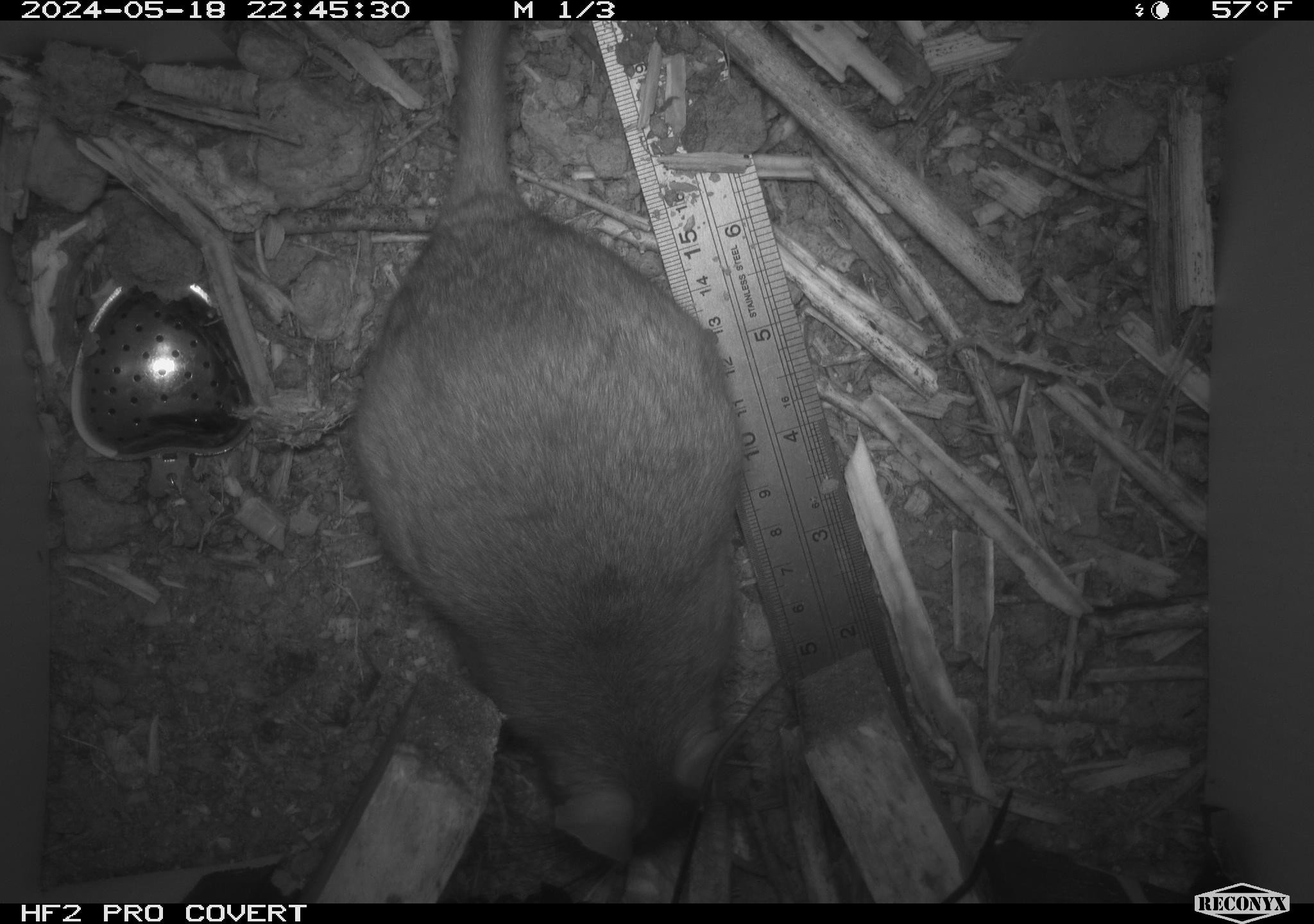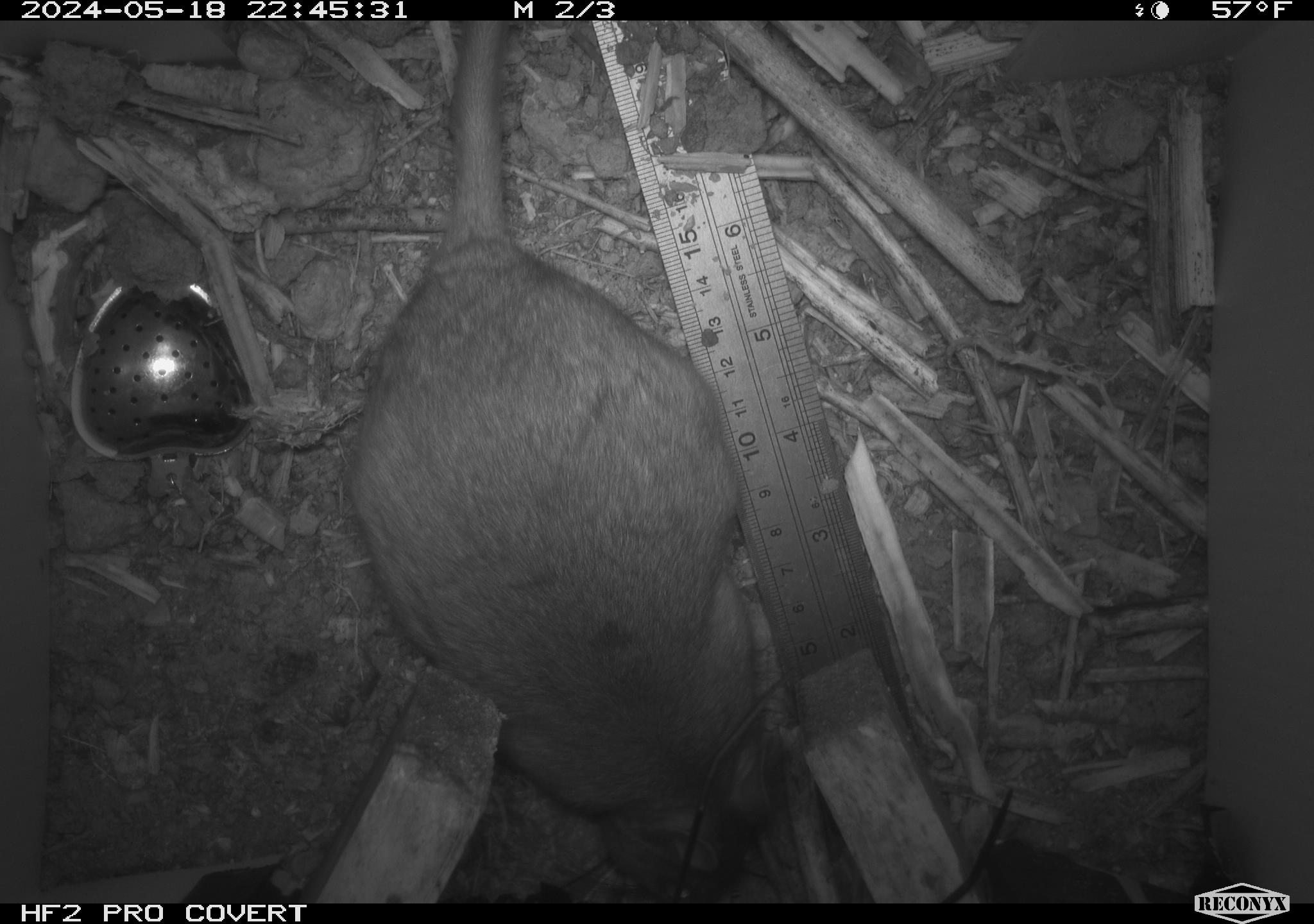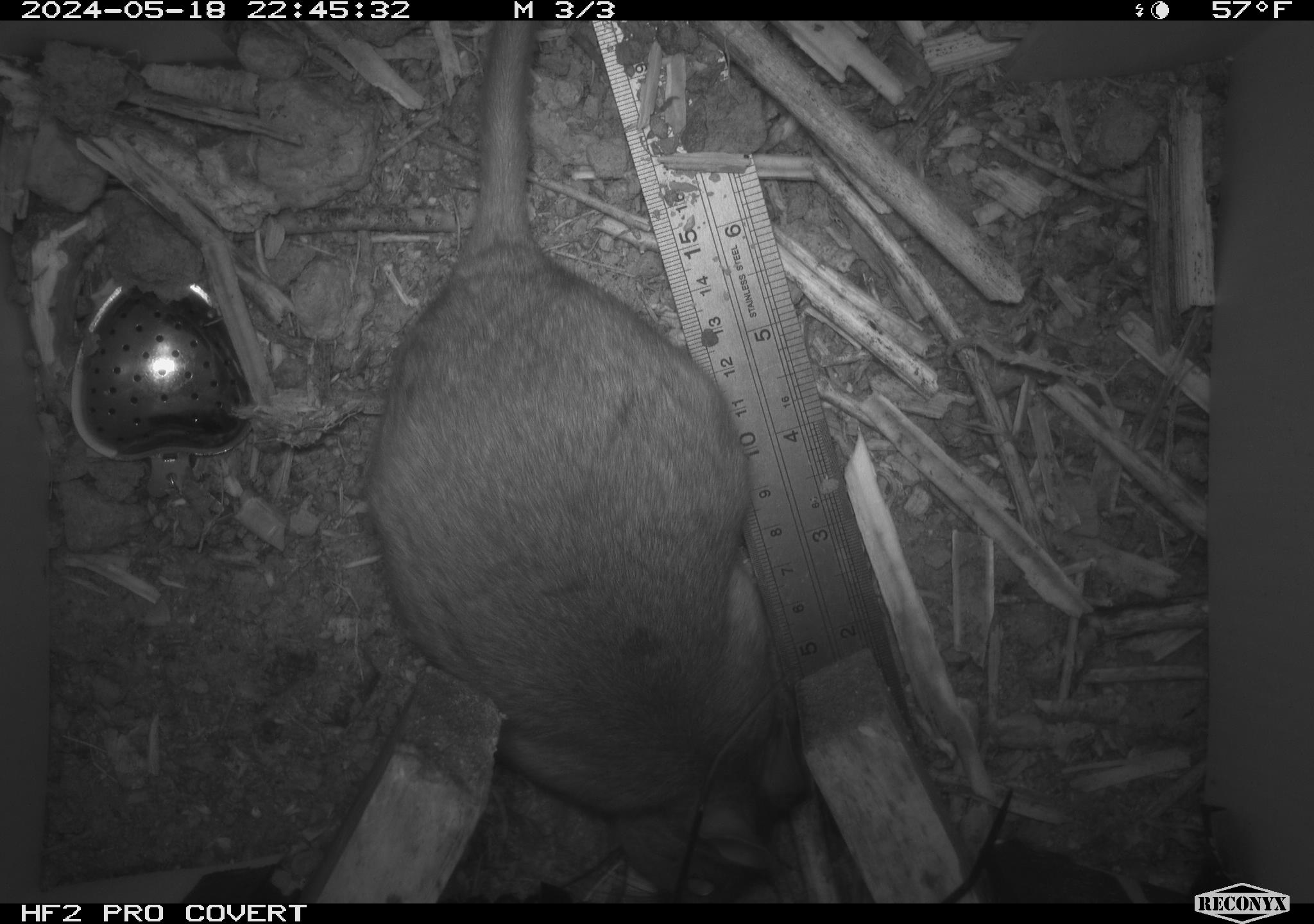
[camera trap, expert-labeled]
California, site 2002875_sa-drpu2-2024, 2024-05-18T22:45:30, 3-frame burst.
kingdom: Animalia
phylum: Chordata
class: Mammalia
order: Rodentia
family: Cricetidae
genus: Neotoma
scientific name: Neotoma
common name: pack rat or woodrat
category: neotoma species